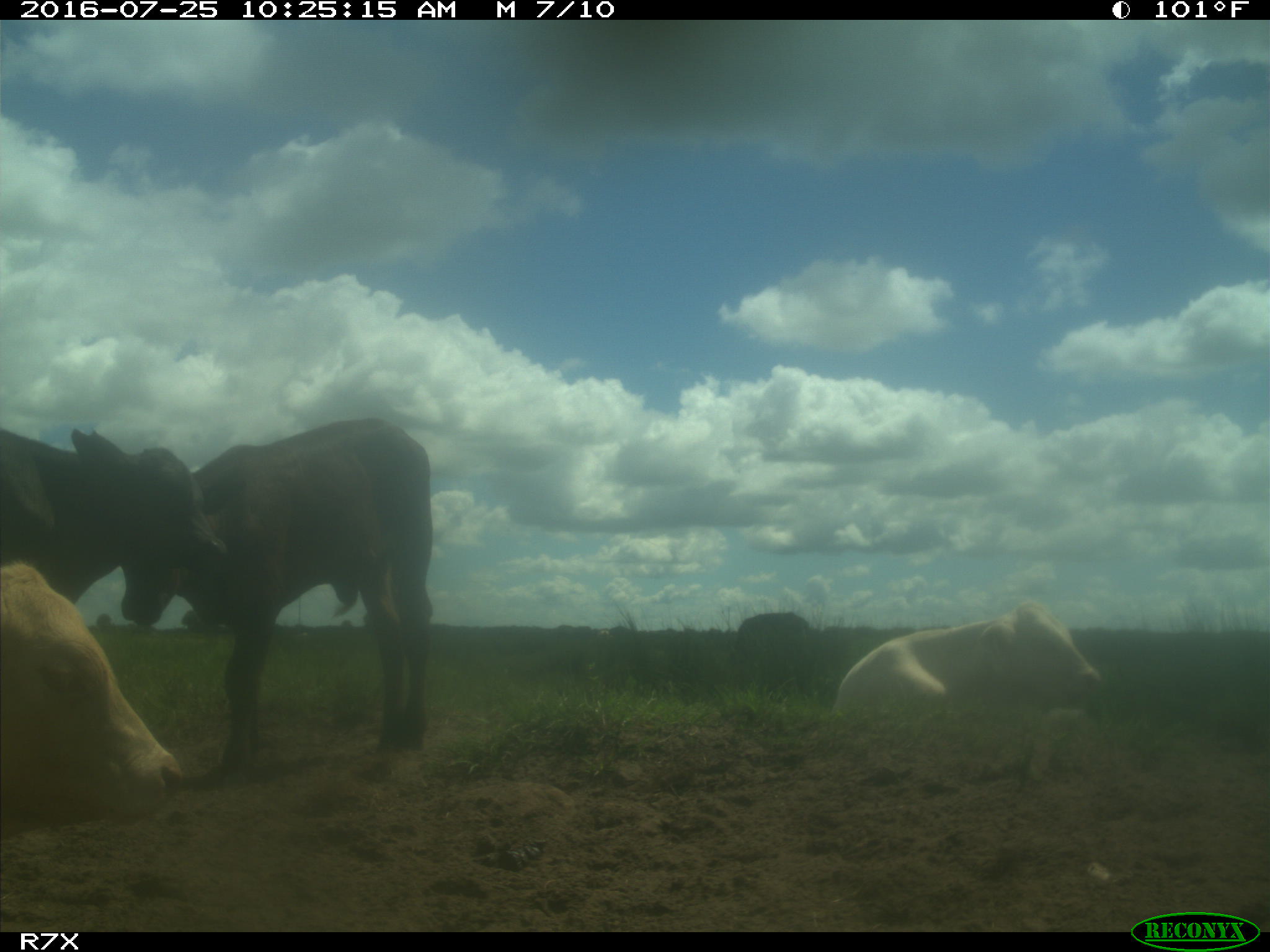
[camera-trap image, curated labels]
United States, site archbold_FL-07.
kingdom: Animalia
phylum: Chordata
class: Mammalia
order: Artiodactyla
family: Bovidae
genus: Bos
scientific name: Bos taurus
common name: domestic cow